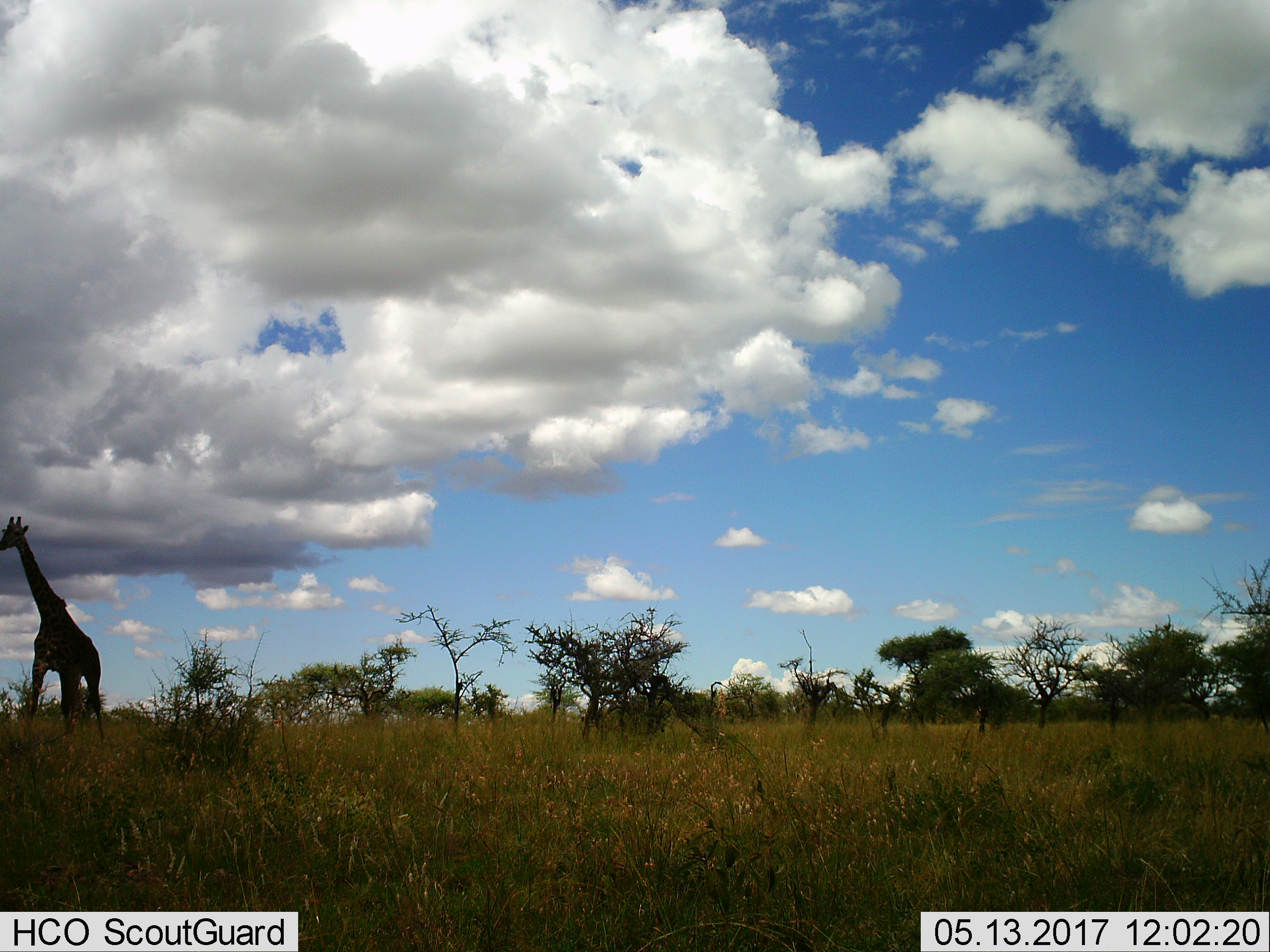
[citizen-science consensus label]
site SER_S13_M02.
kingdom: Animalia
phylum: Chordata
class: Mammalia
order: Artiodactyla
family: Giraffidae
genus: Giraffa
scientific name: Giraffa camelopardalis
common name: giraffe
Giraffe (Giraffa camelopardalis), count 1. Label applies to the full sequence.